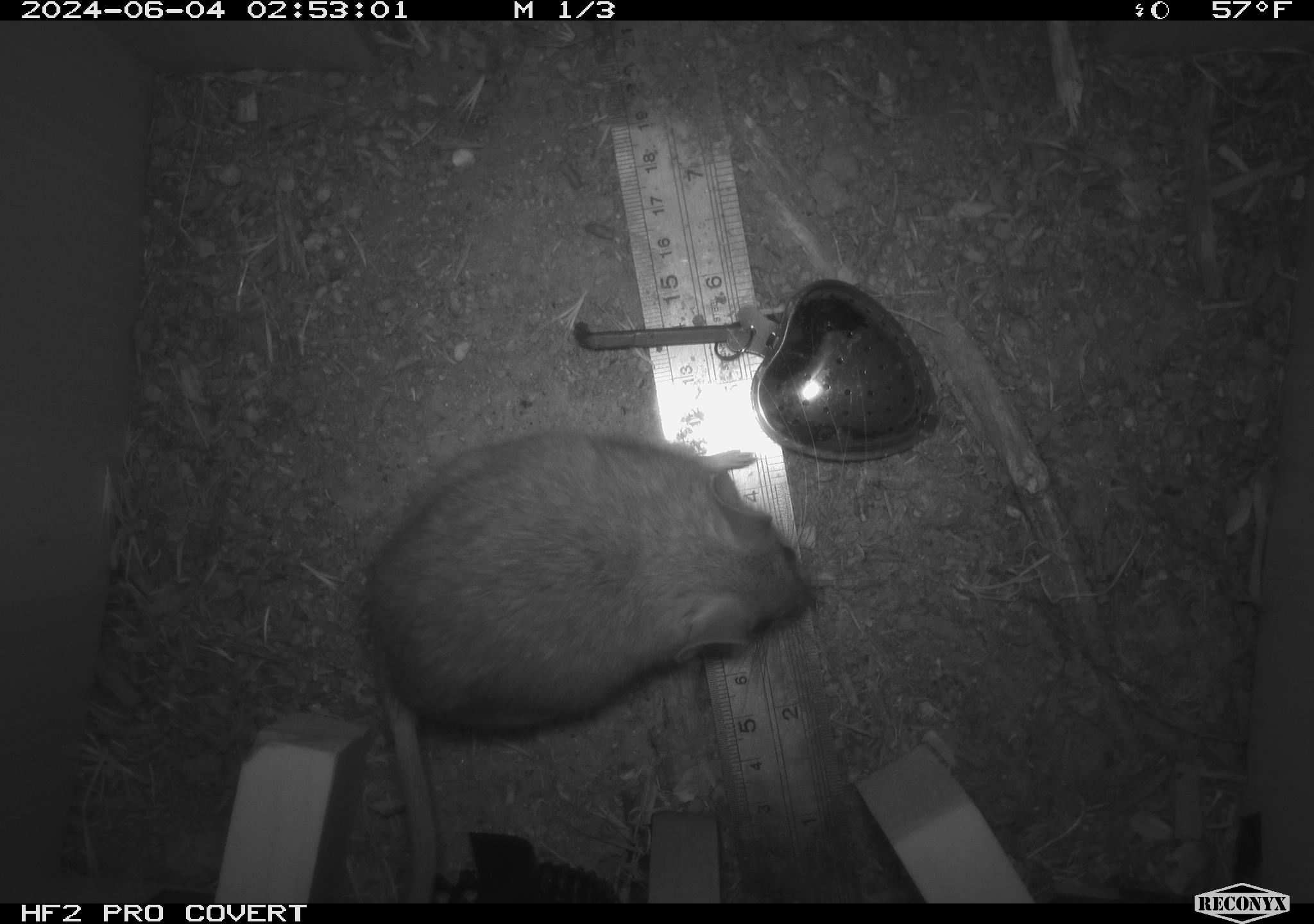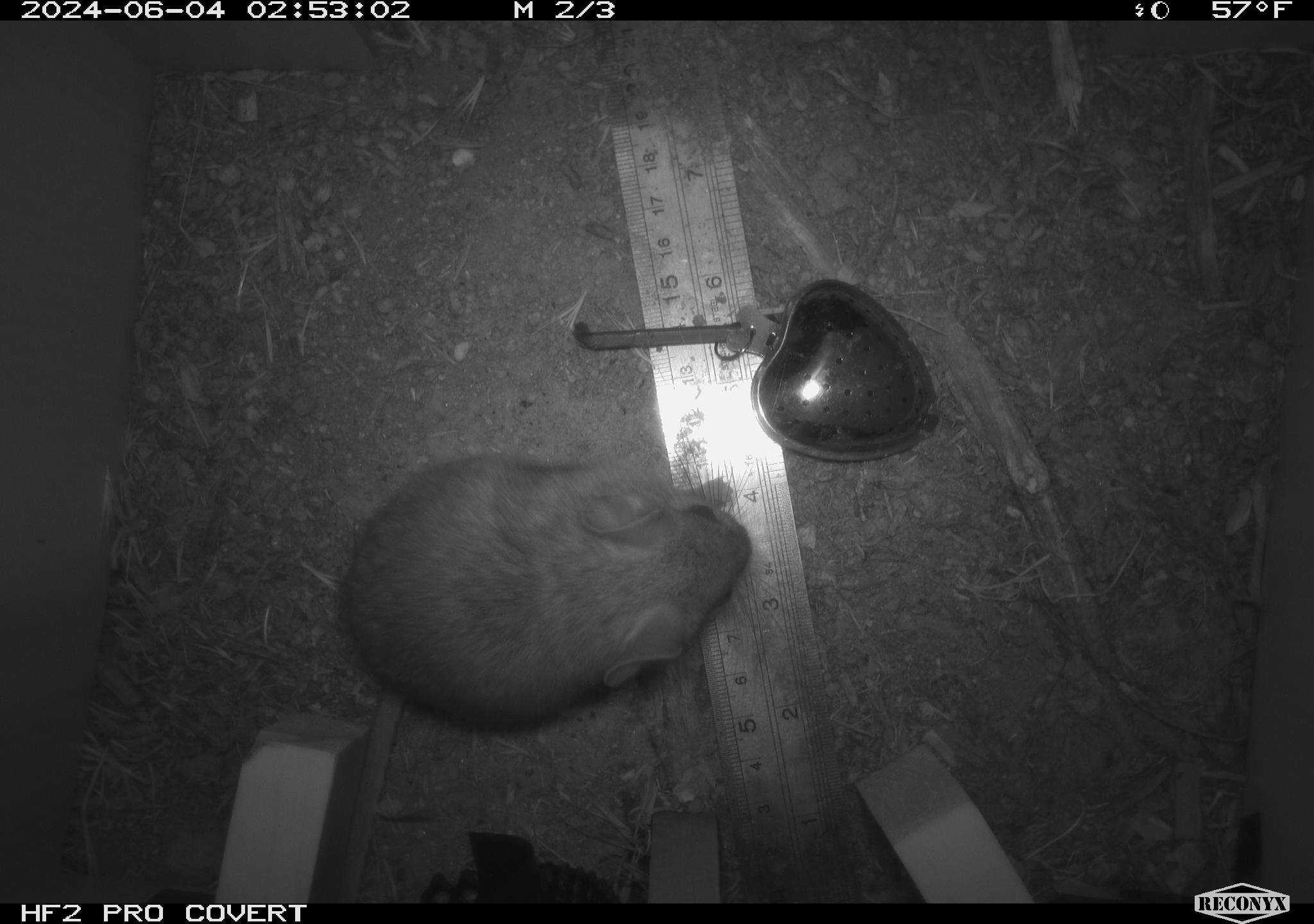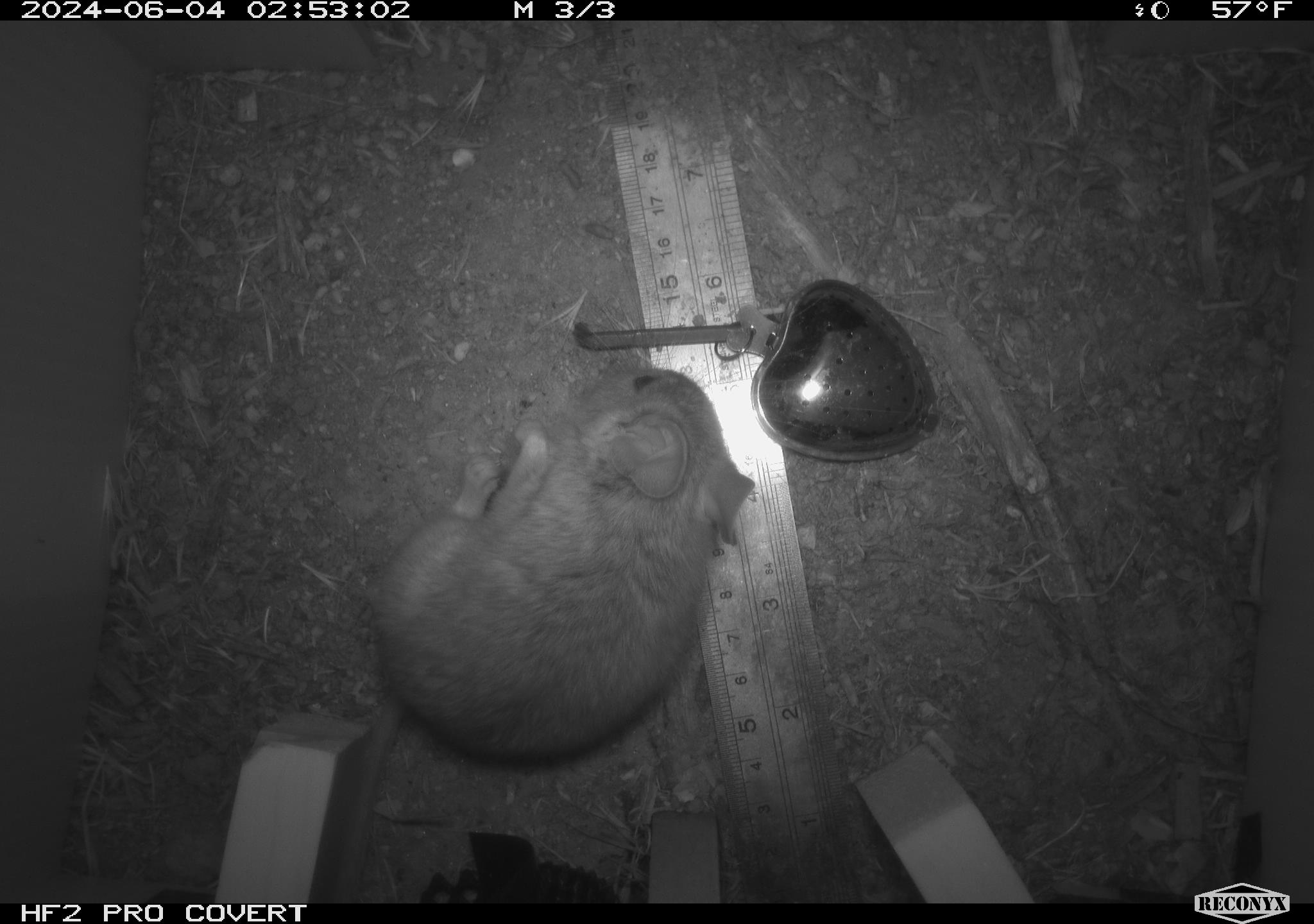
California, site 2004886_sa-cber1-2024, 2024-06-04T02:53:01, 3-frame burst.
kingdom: Animalia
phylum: Chordata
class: Mammalia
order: Rodentia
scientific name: Rodentia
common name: mouse species